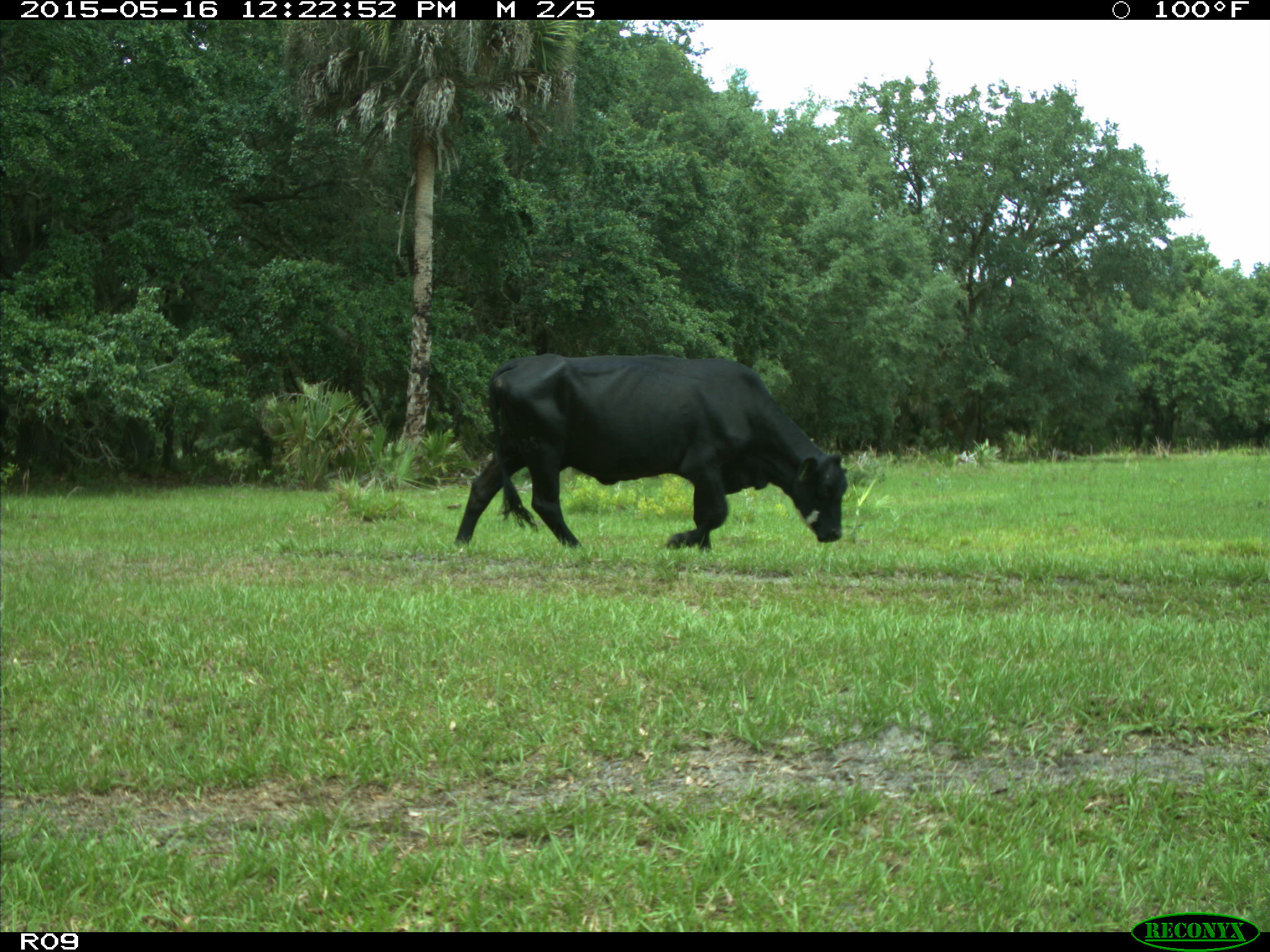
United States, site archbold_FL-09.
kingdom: Animalia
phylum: Chordata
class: Mammalia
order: Artiodactyla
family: Bovidae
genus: Bos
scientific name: Bos taurus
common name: domestic cow